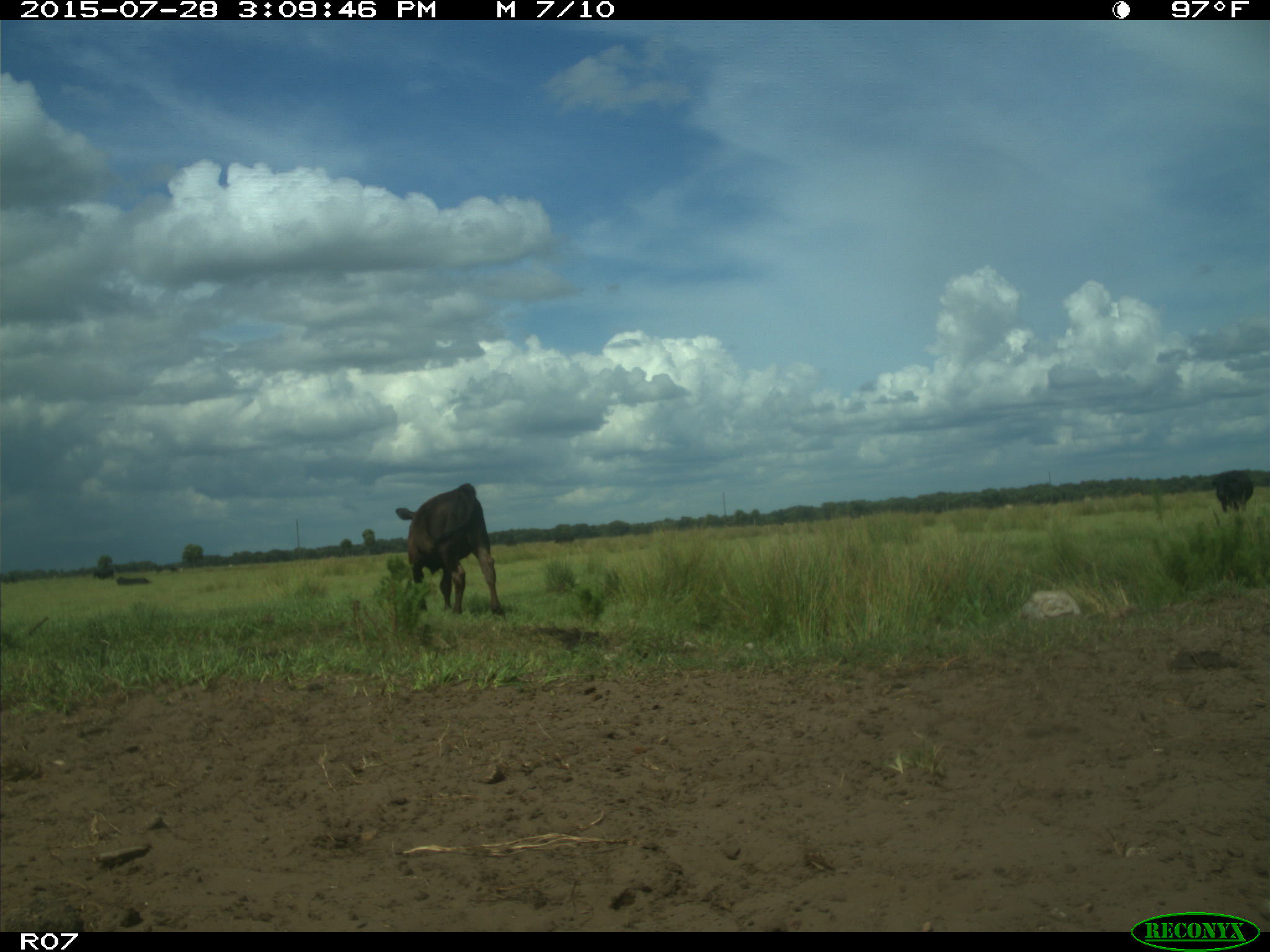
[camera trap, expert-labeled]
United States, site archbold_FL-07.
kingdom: Animalia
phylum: Chordata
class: Mammalia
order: Artiodactyla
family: Bovidae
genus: Bos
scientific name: Bos taurus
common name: domestic cow